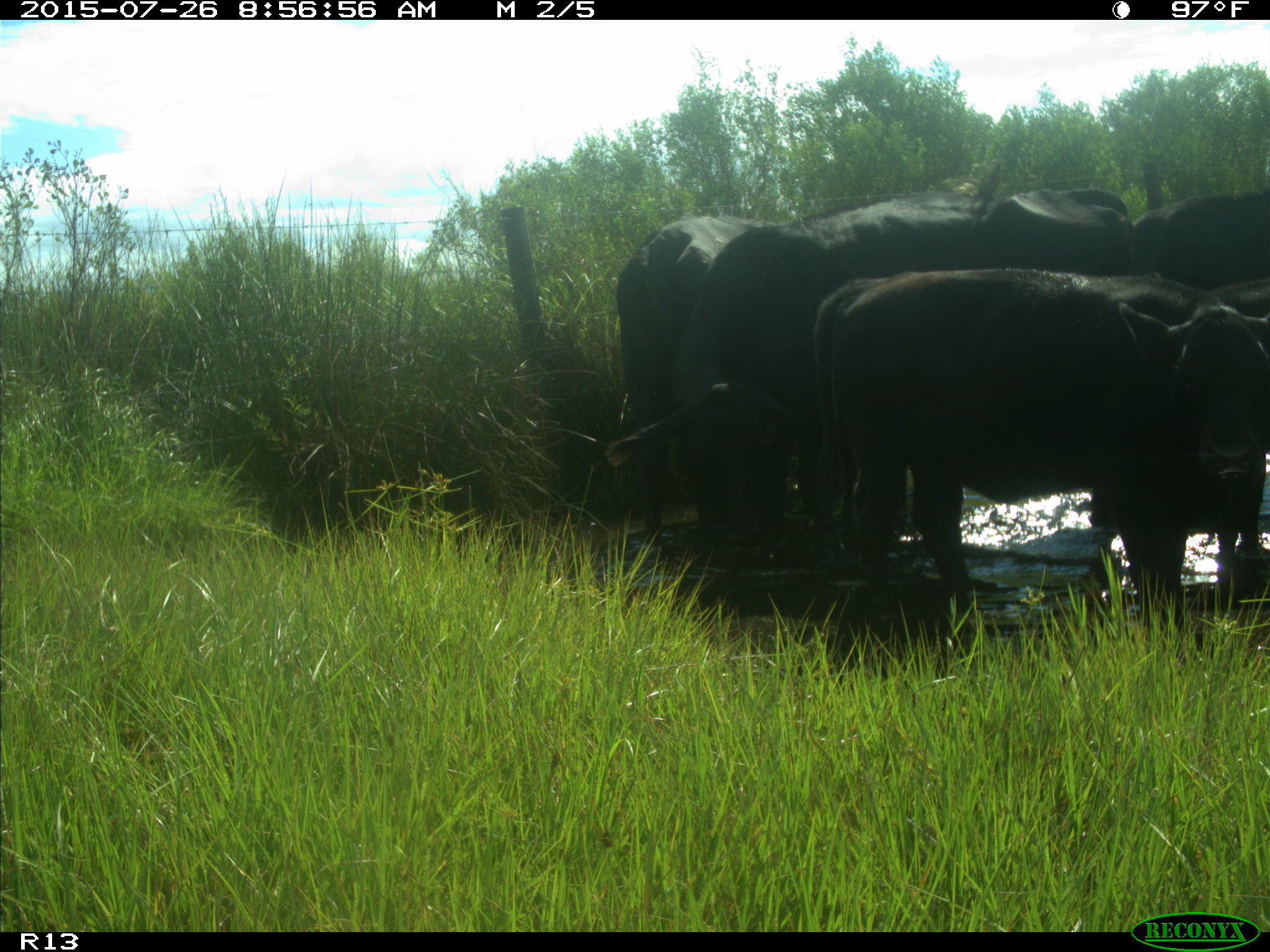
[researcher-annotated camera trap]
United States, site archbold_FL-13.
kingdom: Animalia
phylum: Chordata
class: Mammalia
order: Artiodactyla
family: Bovidae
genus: Bos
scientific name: Bos taurus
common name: domestic cow